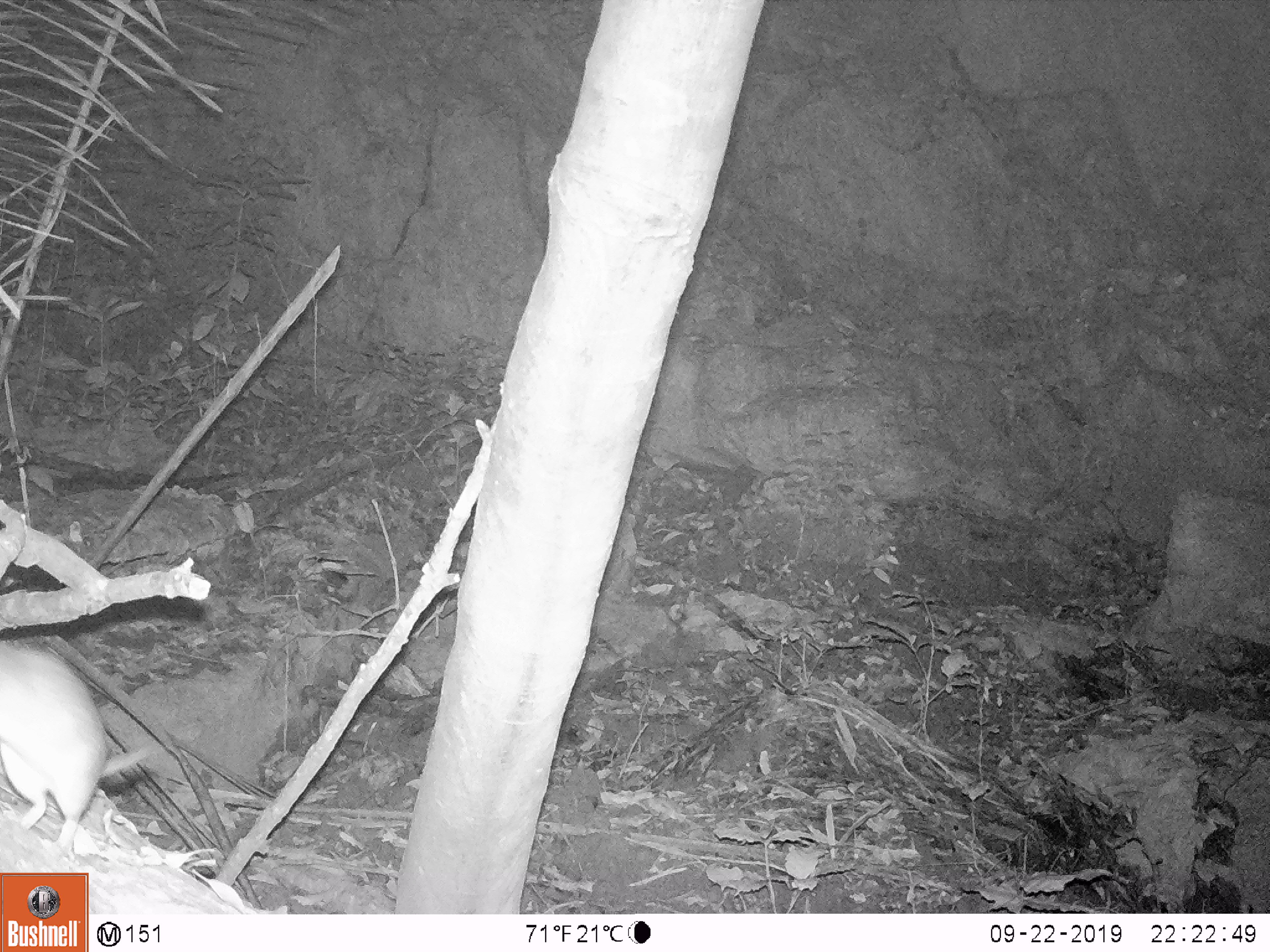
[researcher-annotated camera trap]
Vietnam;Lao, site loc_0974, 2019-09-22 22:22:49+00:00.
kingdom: Animalia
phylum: Chordata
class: Mammalia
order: Rodentia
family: Muridae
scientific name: Muridae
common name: old-world mice and rats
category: unidentified murid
Unidentified murid (old-world mice and rats) (Muridae). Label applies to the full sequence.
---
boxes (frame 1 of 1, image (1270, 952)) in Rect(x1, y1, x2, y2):
unidentified murid: Rect(0, 640, 154, 854)